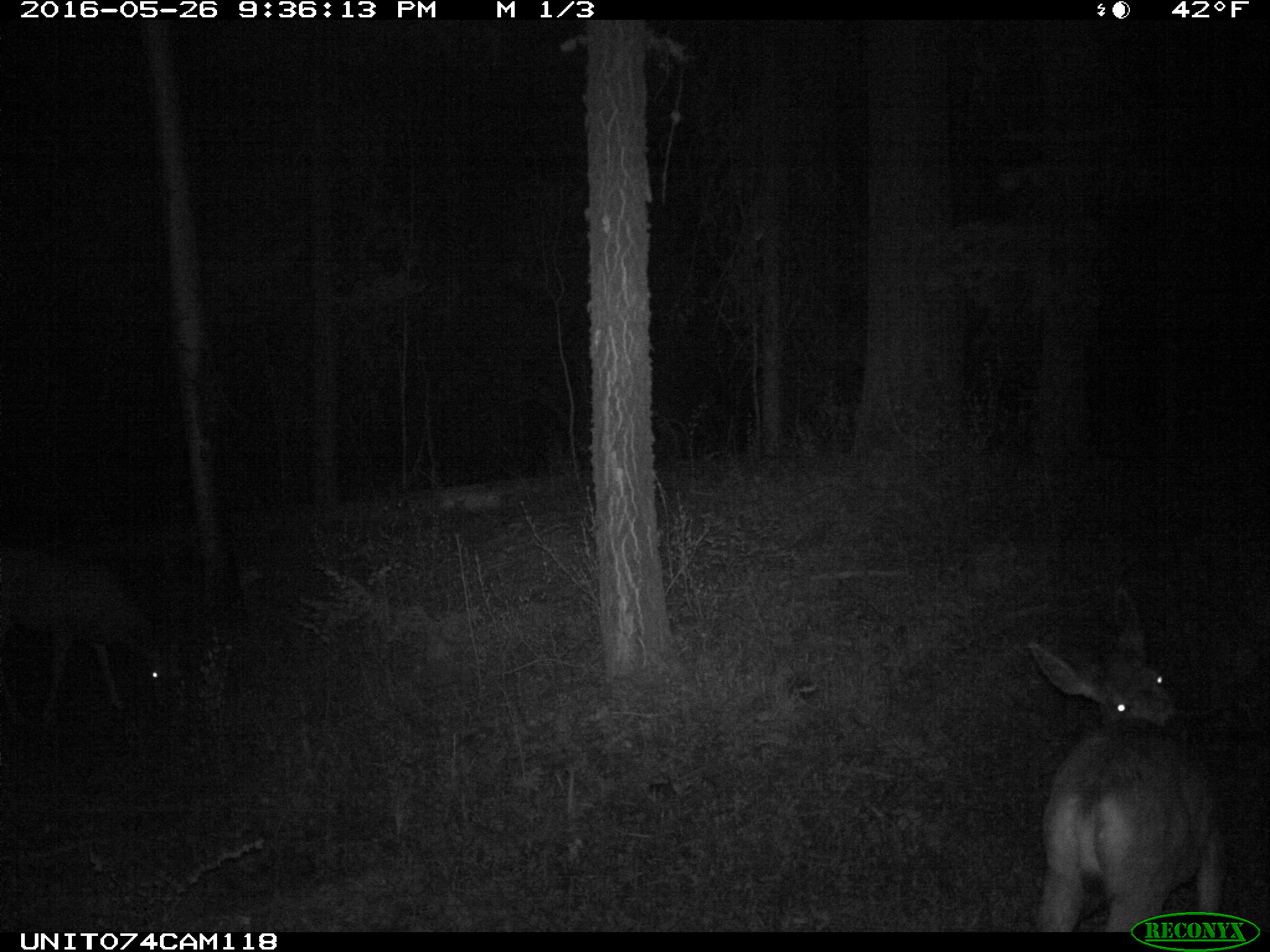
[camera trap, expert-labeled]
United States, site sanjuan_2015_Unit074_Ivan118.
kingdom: Animalia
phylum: Chordata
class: Mammalia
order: Artiodactyla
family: Cervidae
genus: Odocoileus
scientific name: Odocoileus hemionus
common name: mule deer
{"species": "Odocoileus hemionus (mule deer)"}